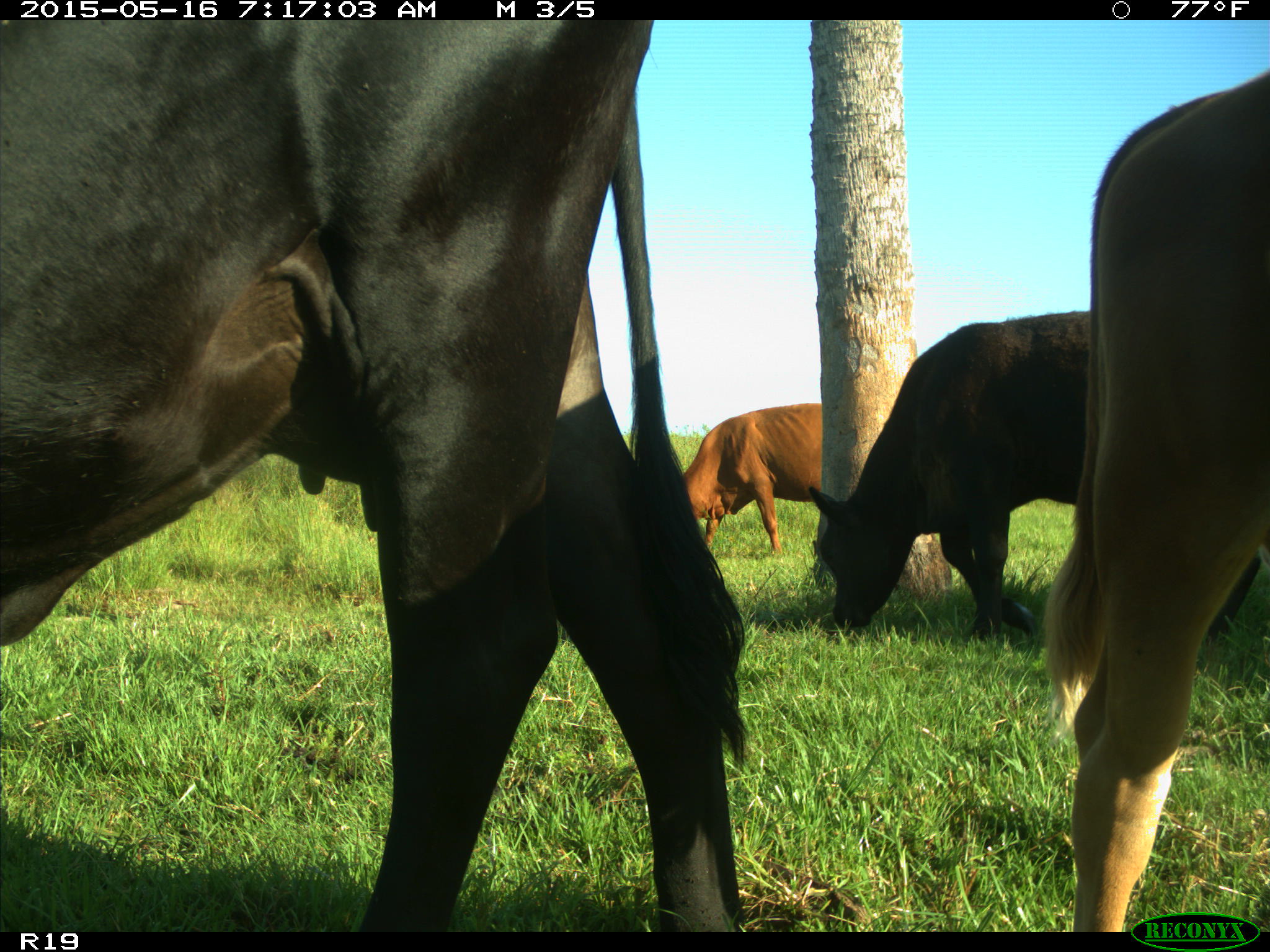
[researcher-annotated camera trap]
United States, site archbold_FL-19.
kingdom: Animalia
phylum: Chordata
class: Mammalia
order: Artiodactyla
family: Bovidae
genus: Bos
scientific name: Bos taurus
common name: domestic cow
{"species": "Bos taurus (domestic cow)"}